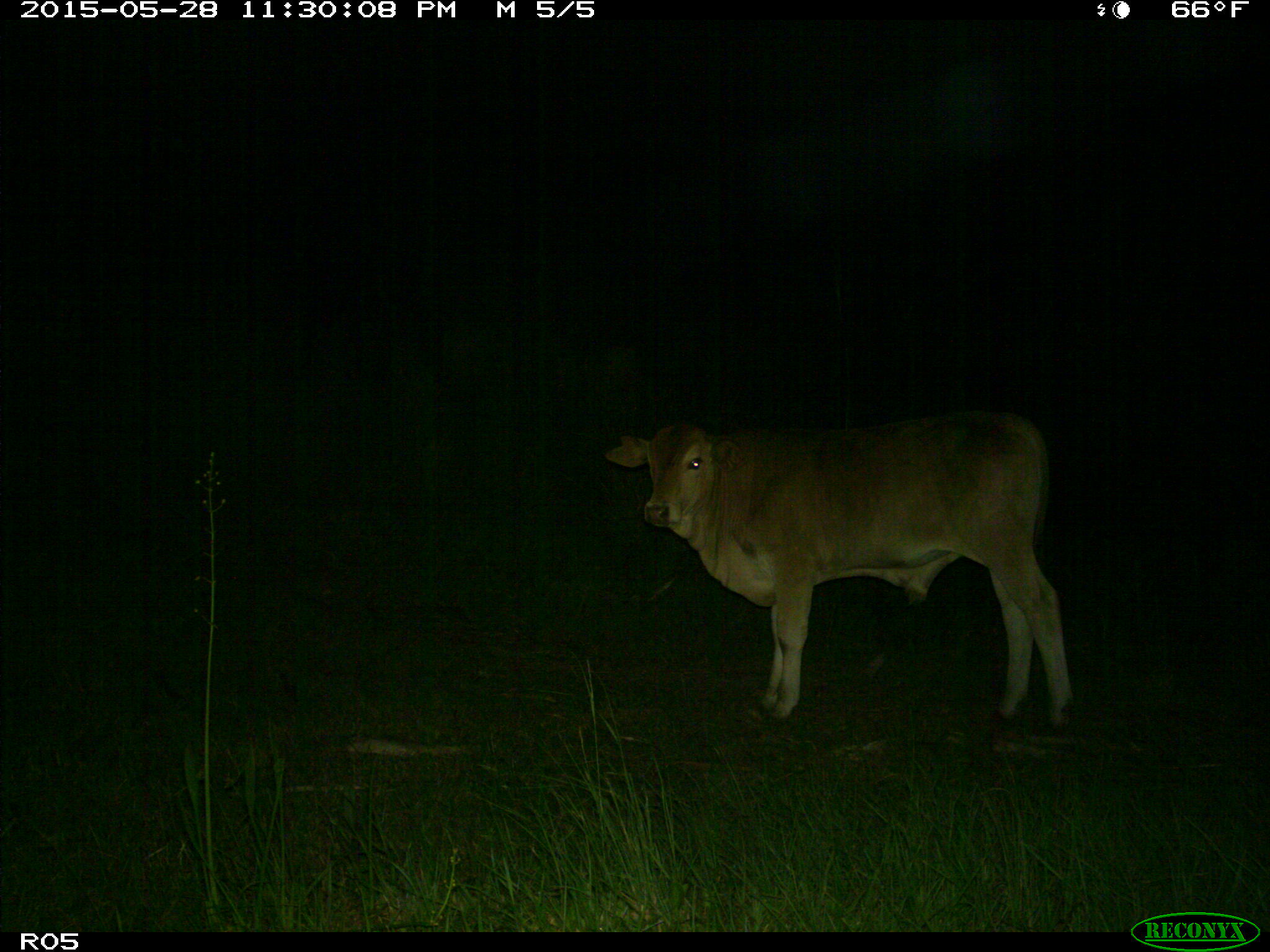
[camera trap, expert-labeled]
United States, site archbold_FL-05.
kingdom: Animalia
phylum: Chordata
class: Mammalia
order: Artiodactyla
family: Bovidae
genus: Bos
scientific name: Bos taurus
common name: domestic cow